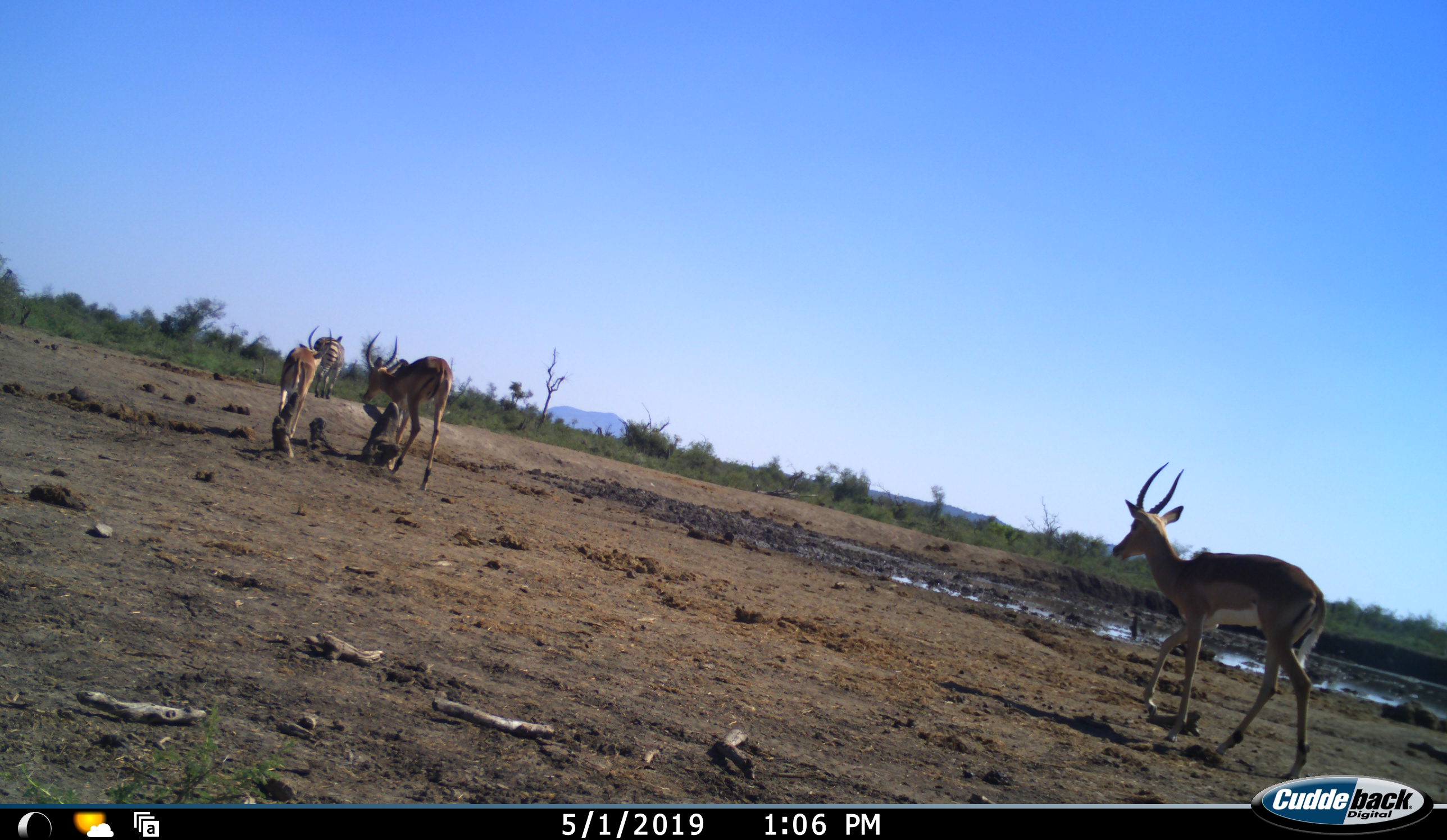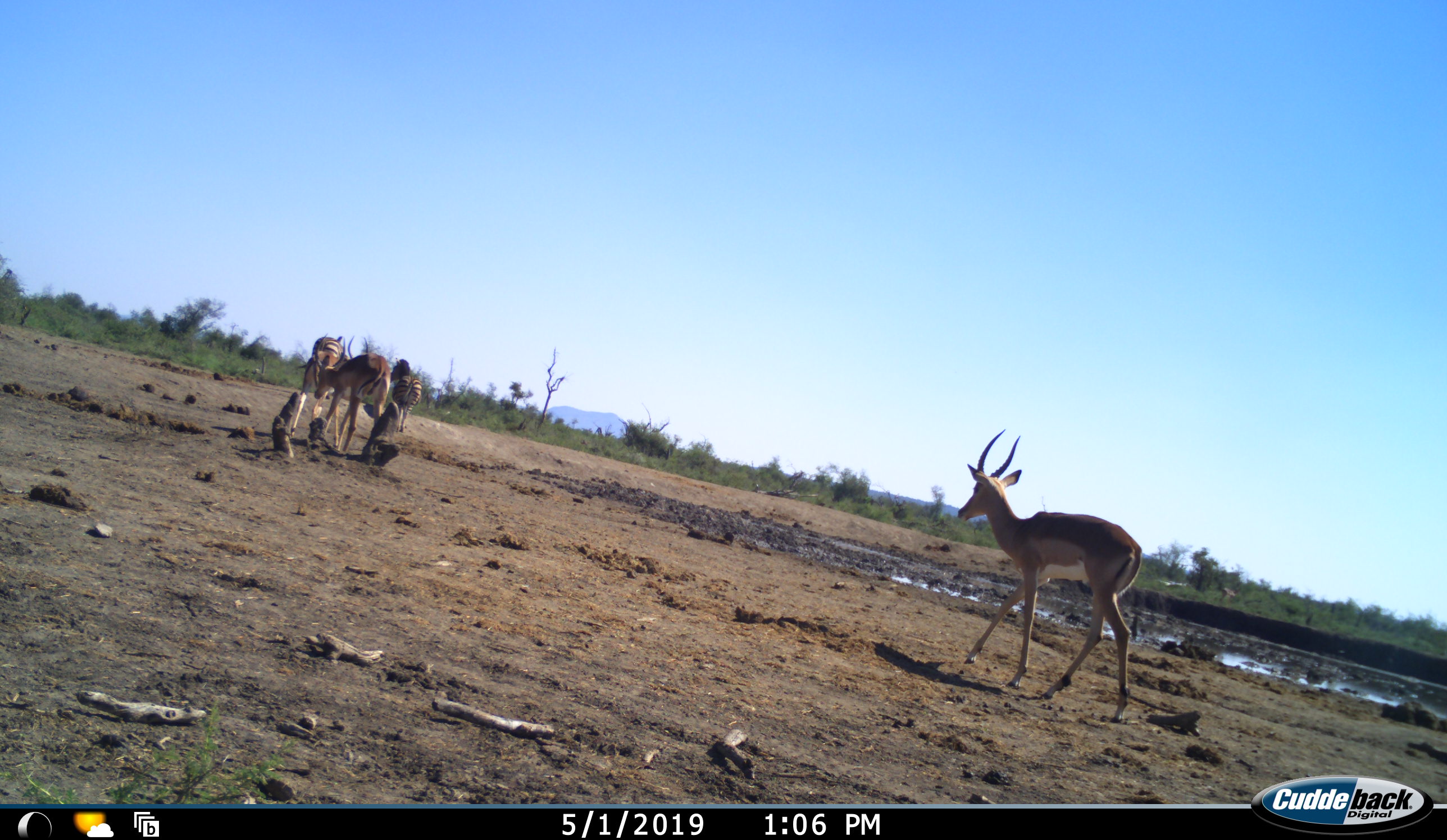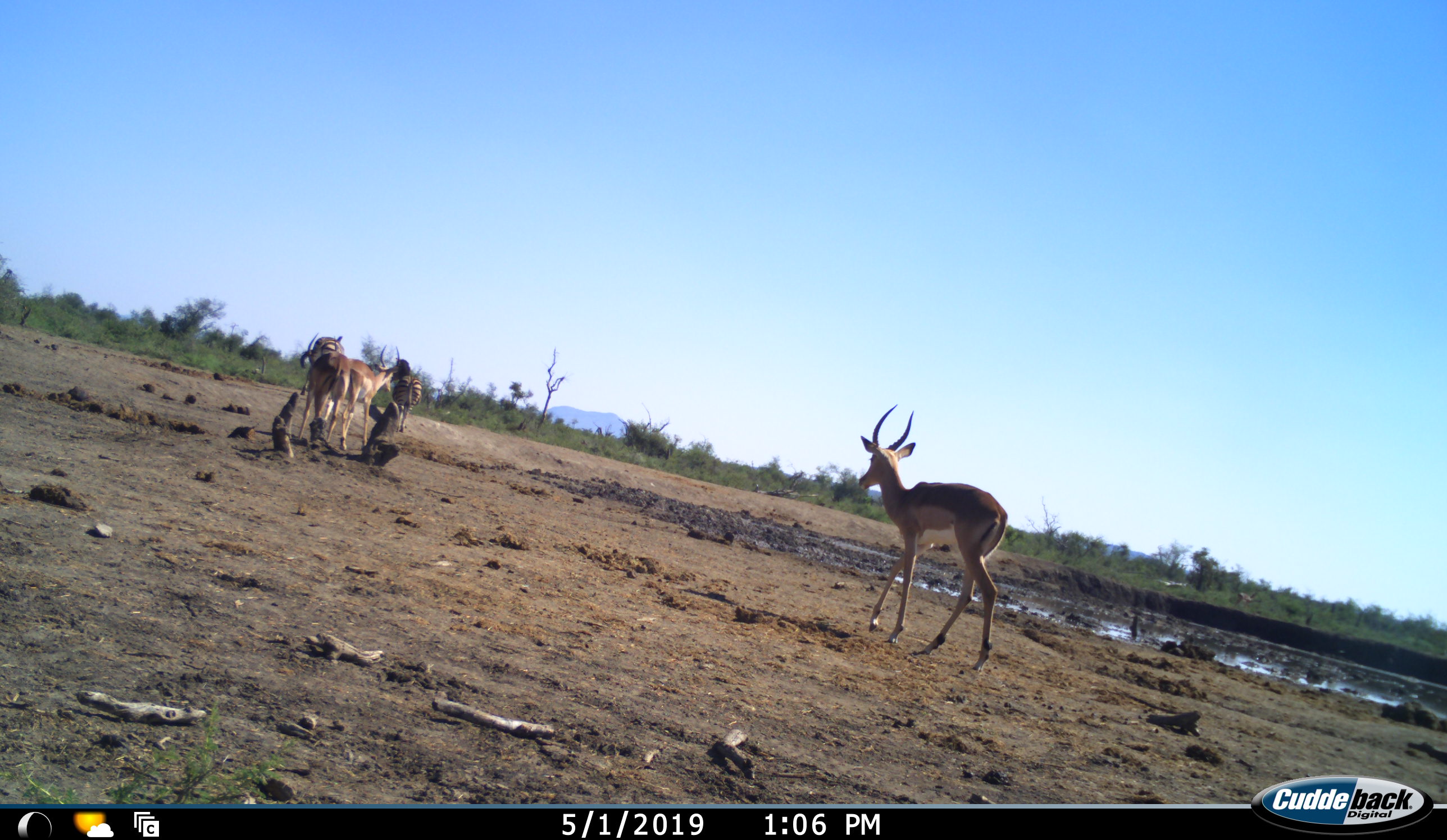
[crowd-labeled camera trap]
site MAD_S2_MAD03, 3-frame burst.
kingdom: Animalia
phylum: Chordata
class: Mammalia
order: Artiodactyla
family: Bovidae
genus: Aepyceros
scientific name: Aepyceros melampus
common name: impala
Impala (Aepyceros melampus), count 3. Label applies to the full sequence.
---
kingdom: Animalia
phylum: Chordata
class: Mammalia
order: Perissodactyla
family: Equidae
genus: Equus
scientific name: Equus quagga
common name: plains zebra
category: zebraplains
Zebraplains (plains zebra) (Equus quagga), count 2. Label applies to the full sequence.